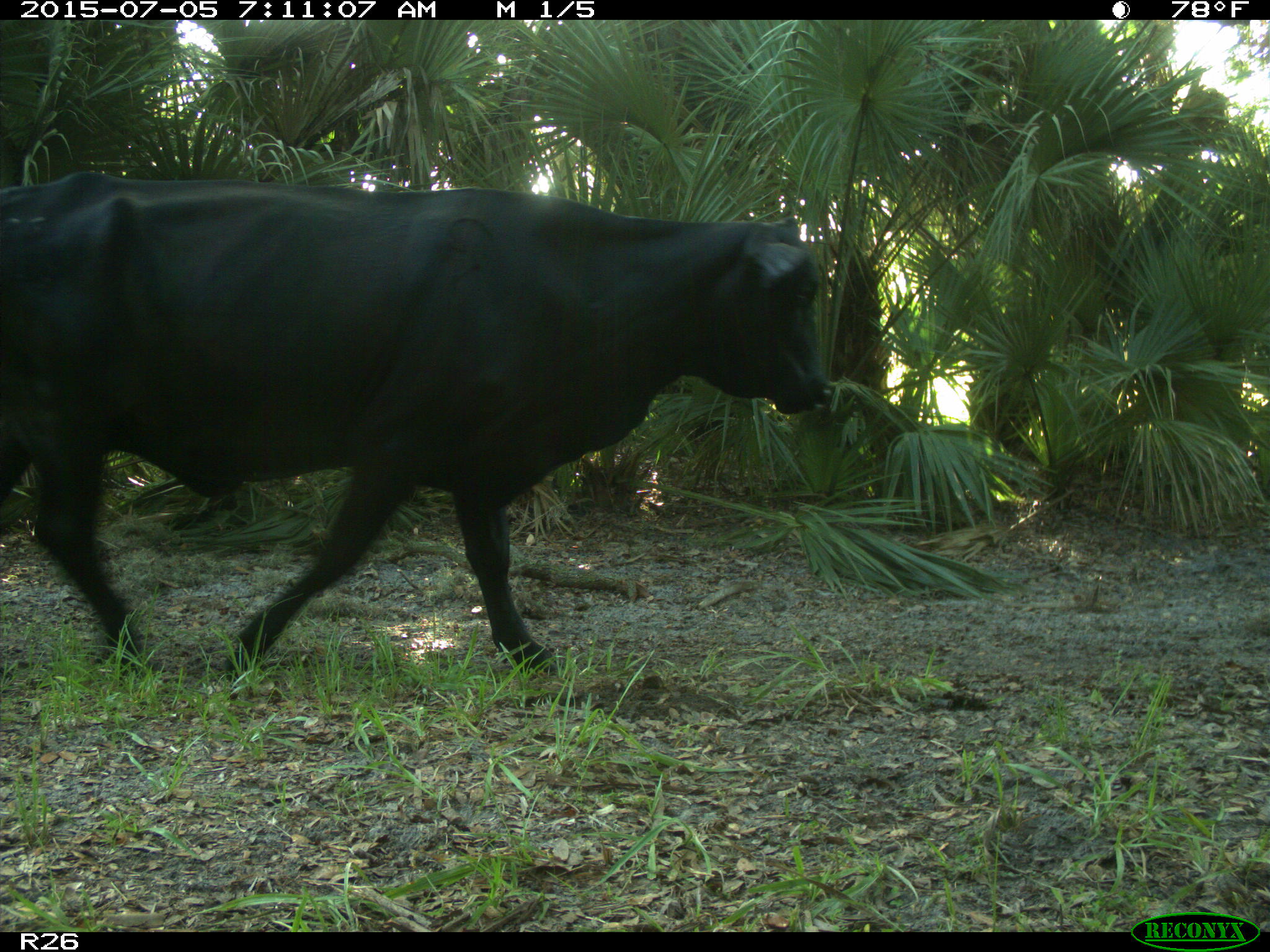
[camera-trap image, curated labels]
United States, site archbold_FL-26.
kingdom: Animalia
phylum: Chordata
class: Mammalia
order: Artiodactyla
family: Bovidae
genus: Bos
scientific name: Bos taurus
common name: domestic cow